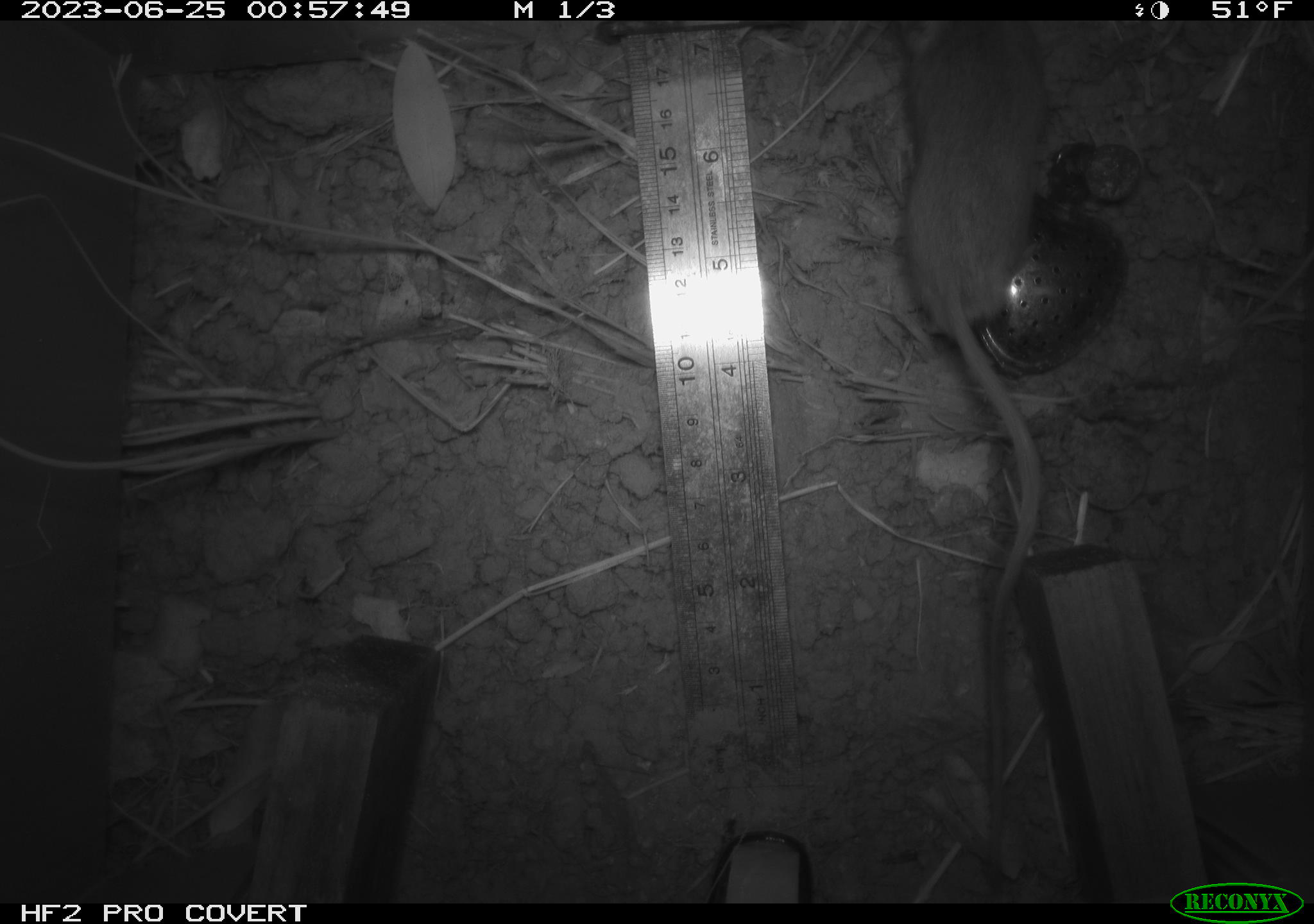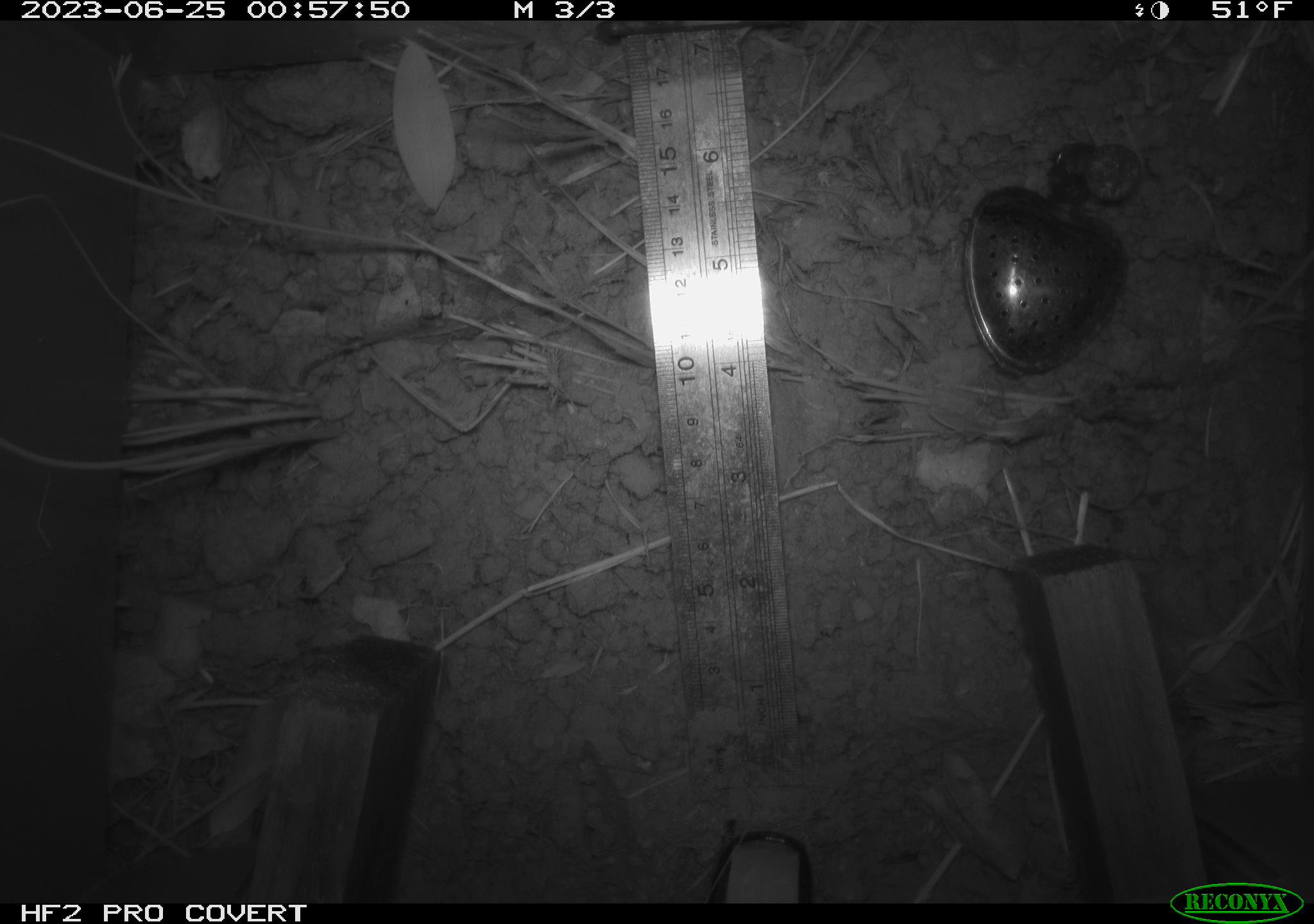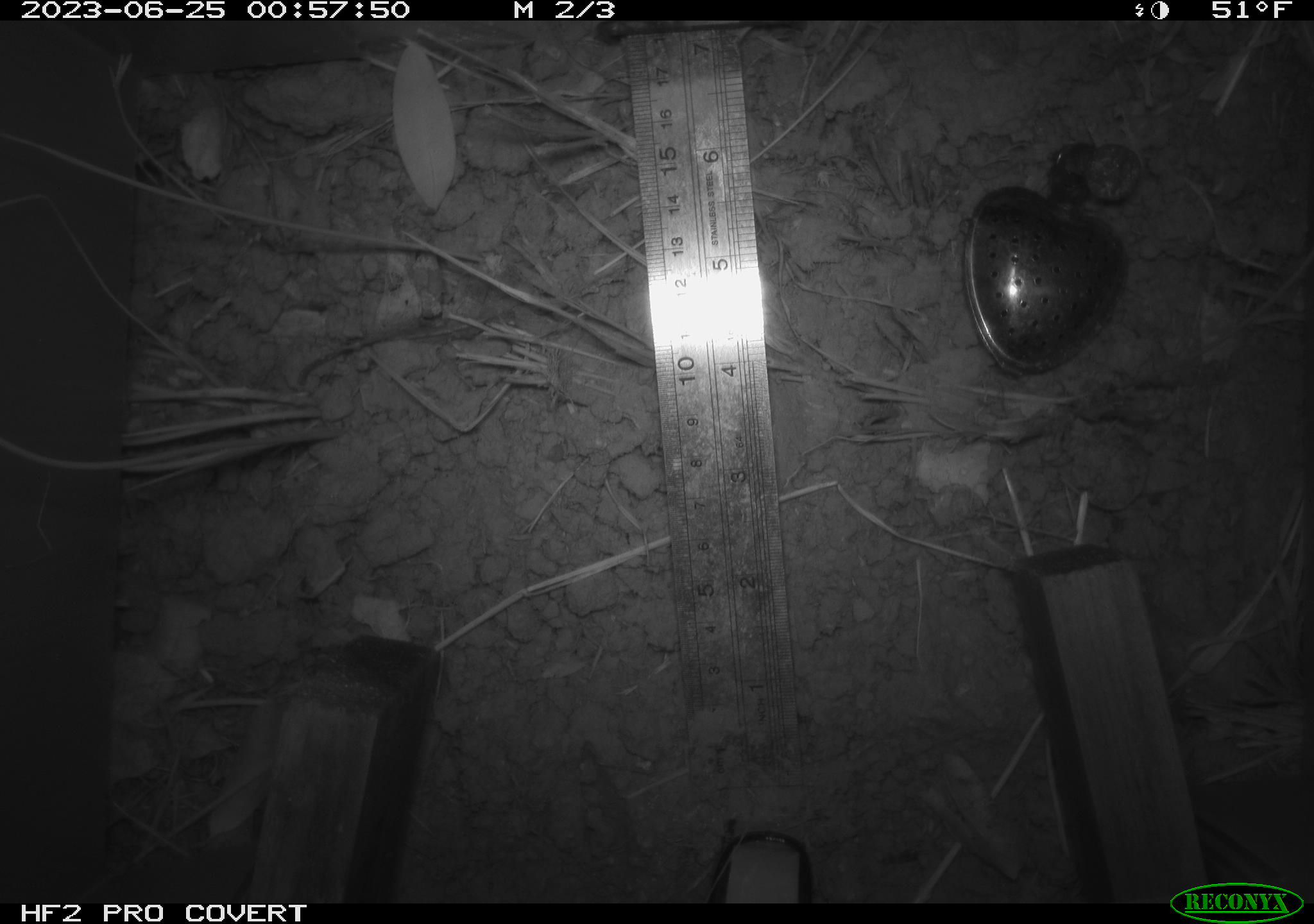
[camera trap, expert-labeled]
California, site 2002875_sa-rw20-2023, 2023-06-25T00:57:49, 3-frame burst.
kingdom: Animalia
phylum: Chordata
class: Mammalia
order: Rodentia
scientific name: Rodentia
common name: rodent